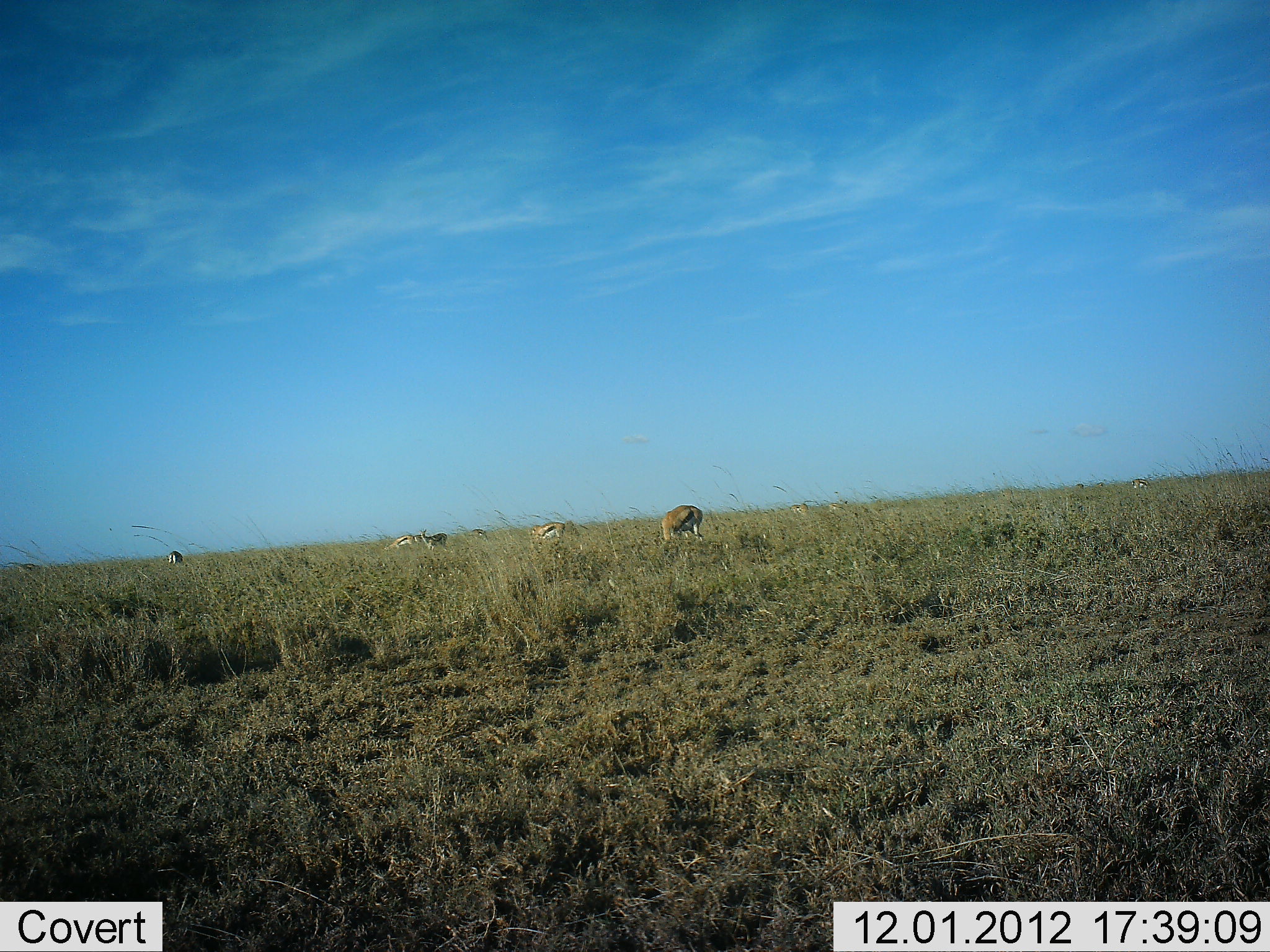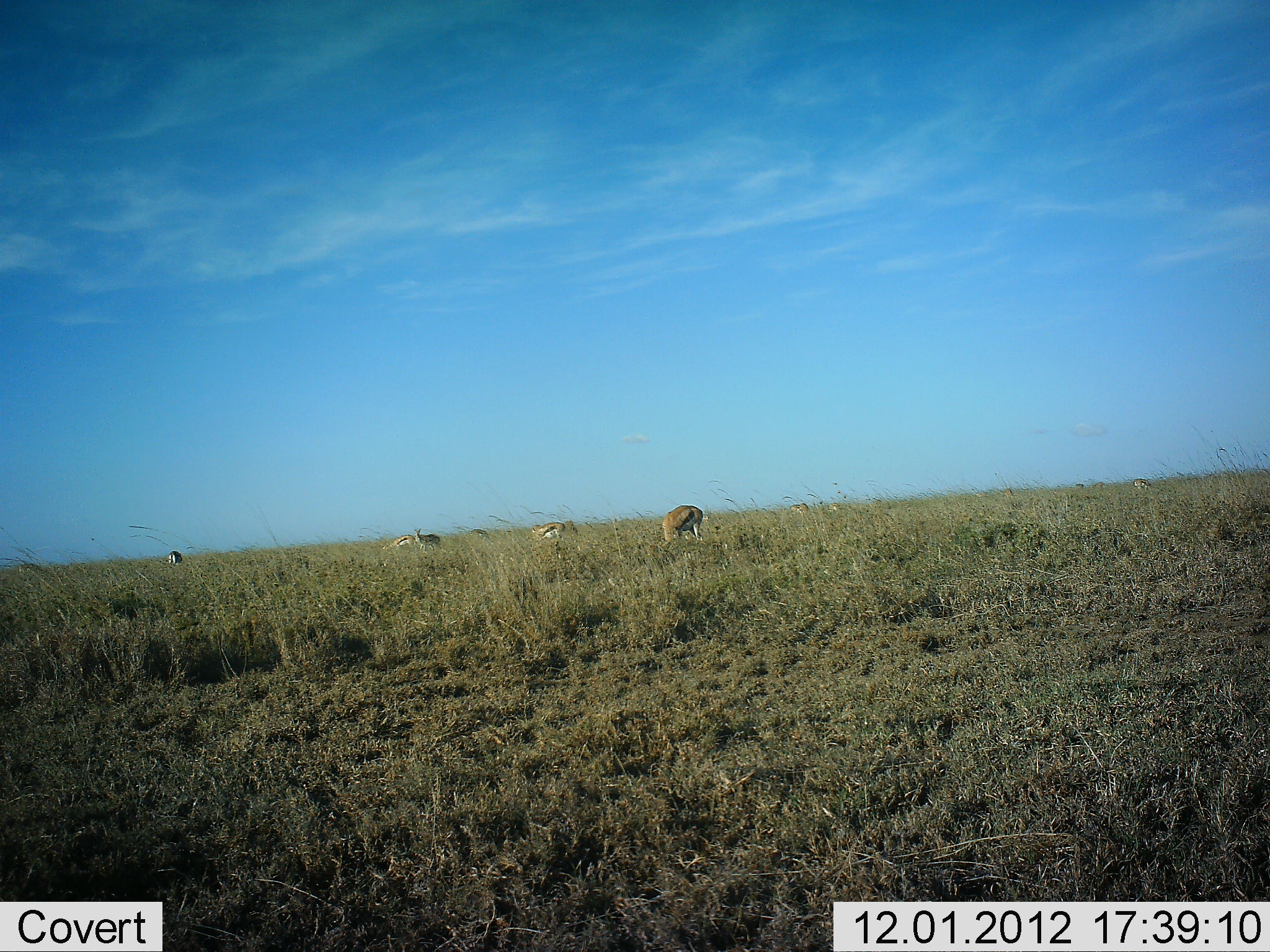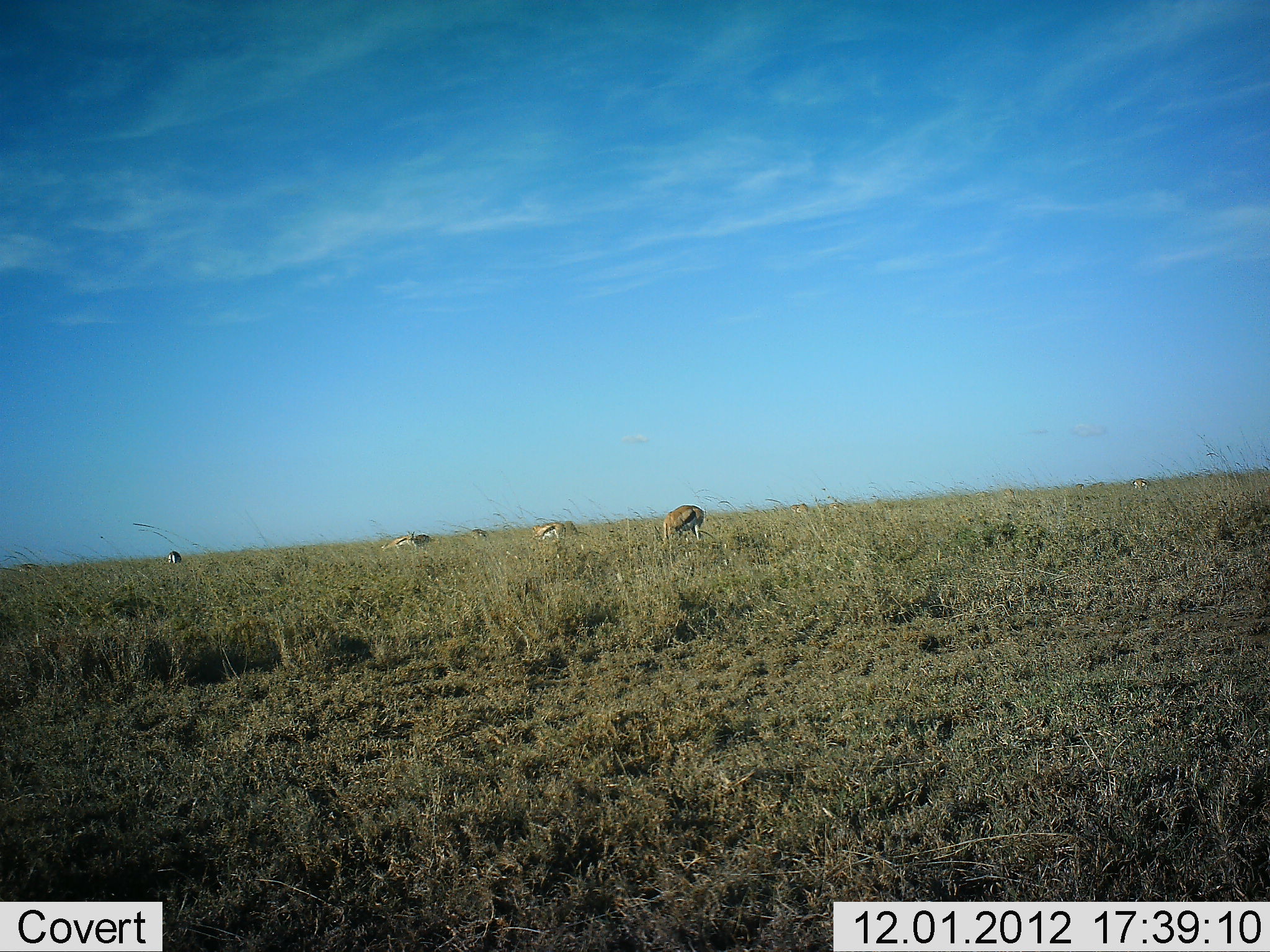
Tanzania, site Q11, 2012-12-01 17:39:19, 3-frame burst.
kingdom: Animalia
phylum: Chordata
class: Mammalia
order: Artiodactyla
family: Bovidae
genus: Eudorcas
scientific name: Eudorcas thomsonii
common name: thomson's gazelle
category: gazellethomsons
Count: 6.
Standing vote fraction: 70%.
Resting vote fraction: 0%.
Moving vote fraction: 40%.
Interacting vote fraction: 0%.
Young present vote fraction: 0%.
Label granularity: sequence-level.